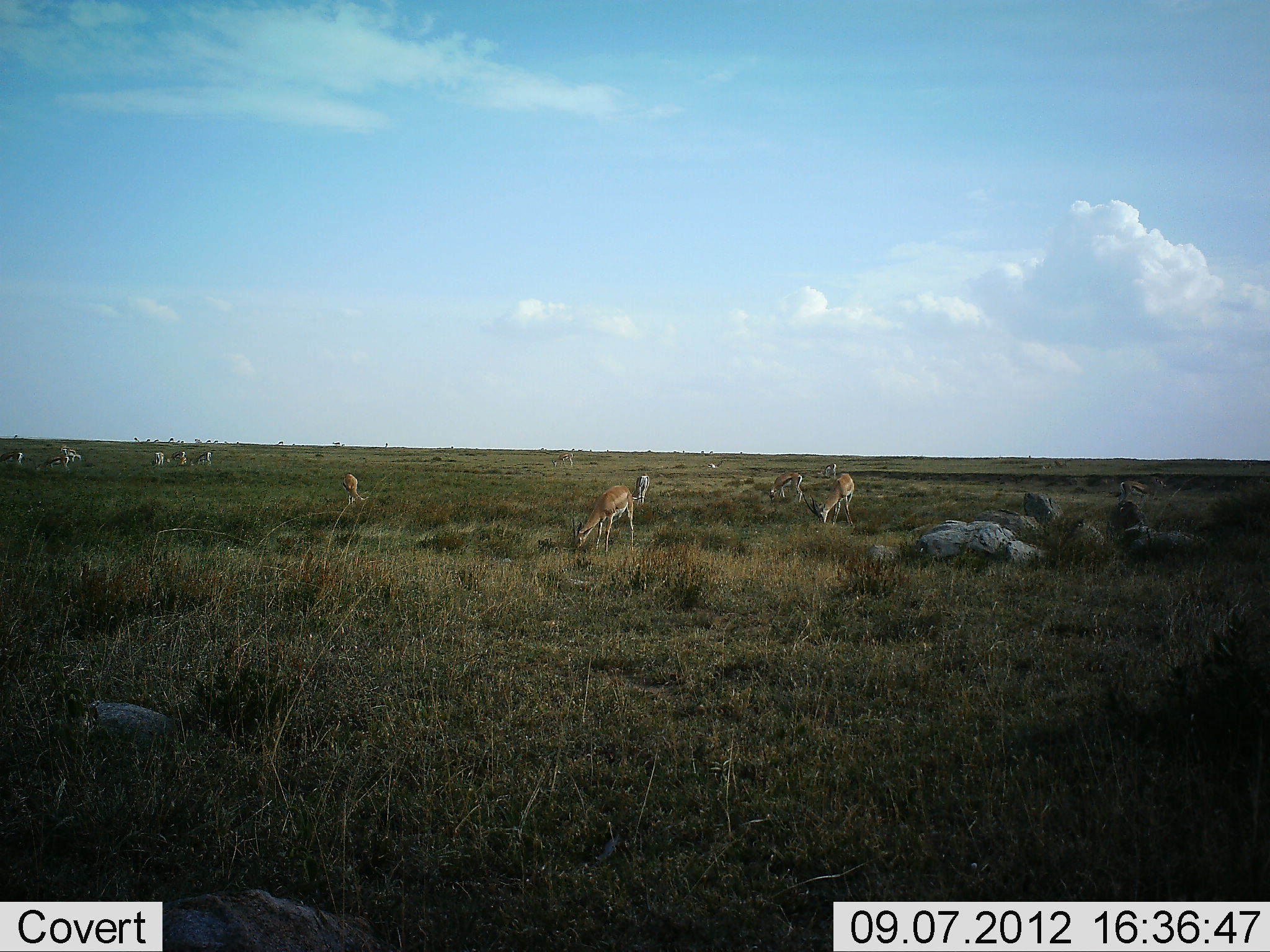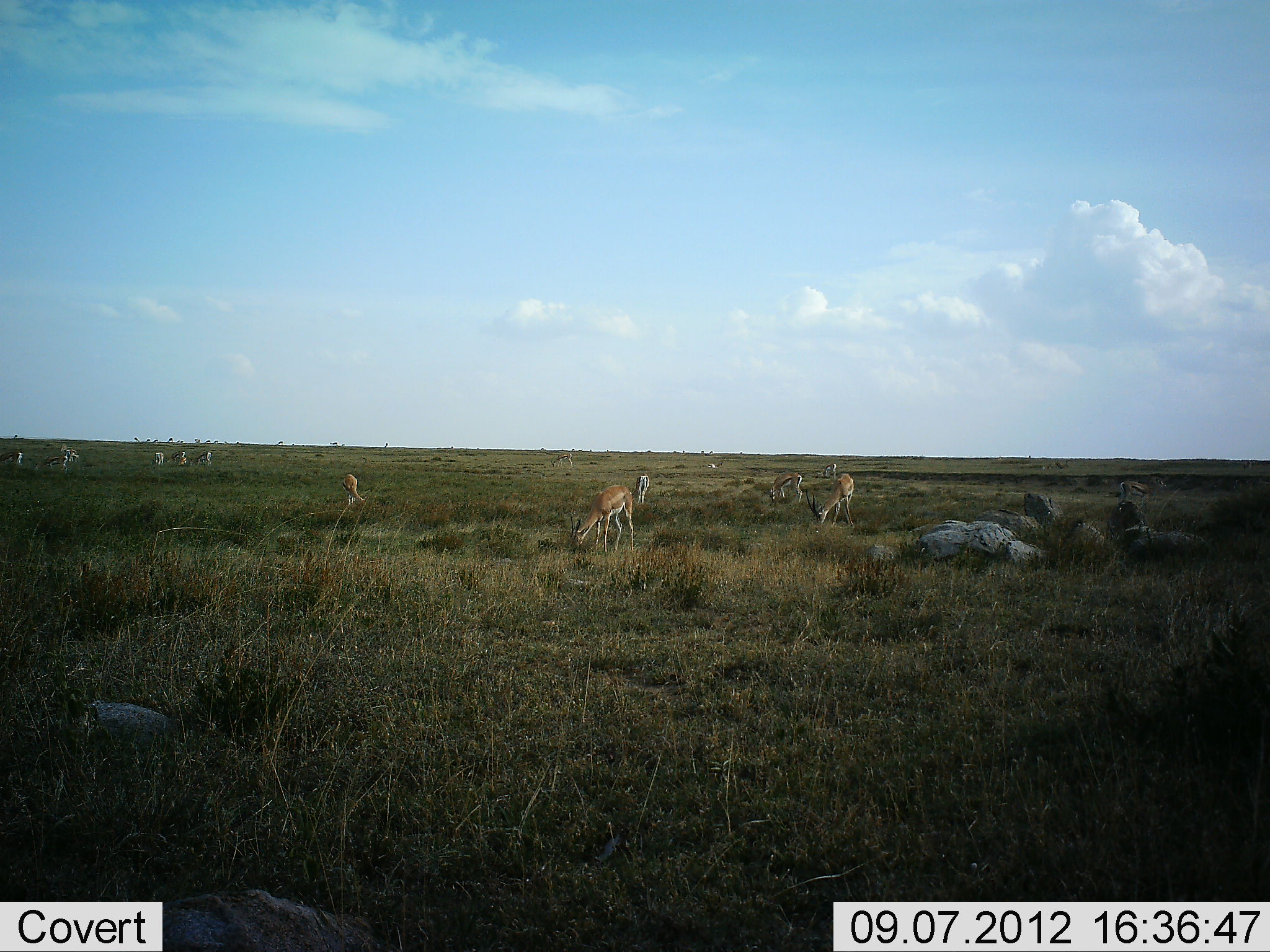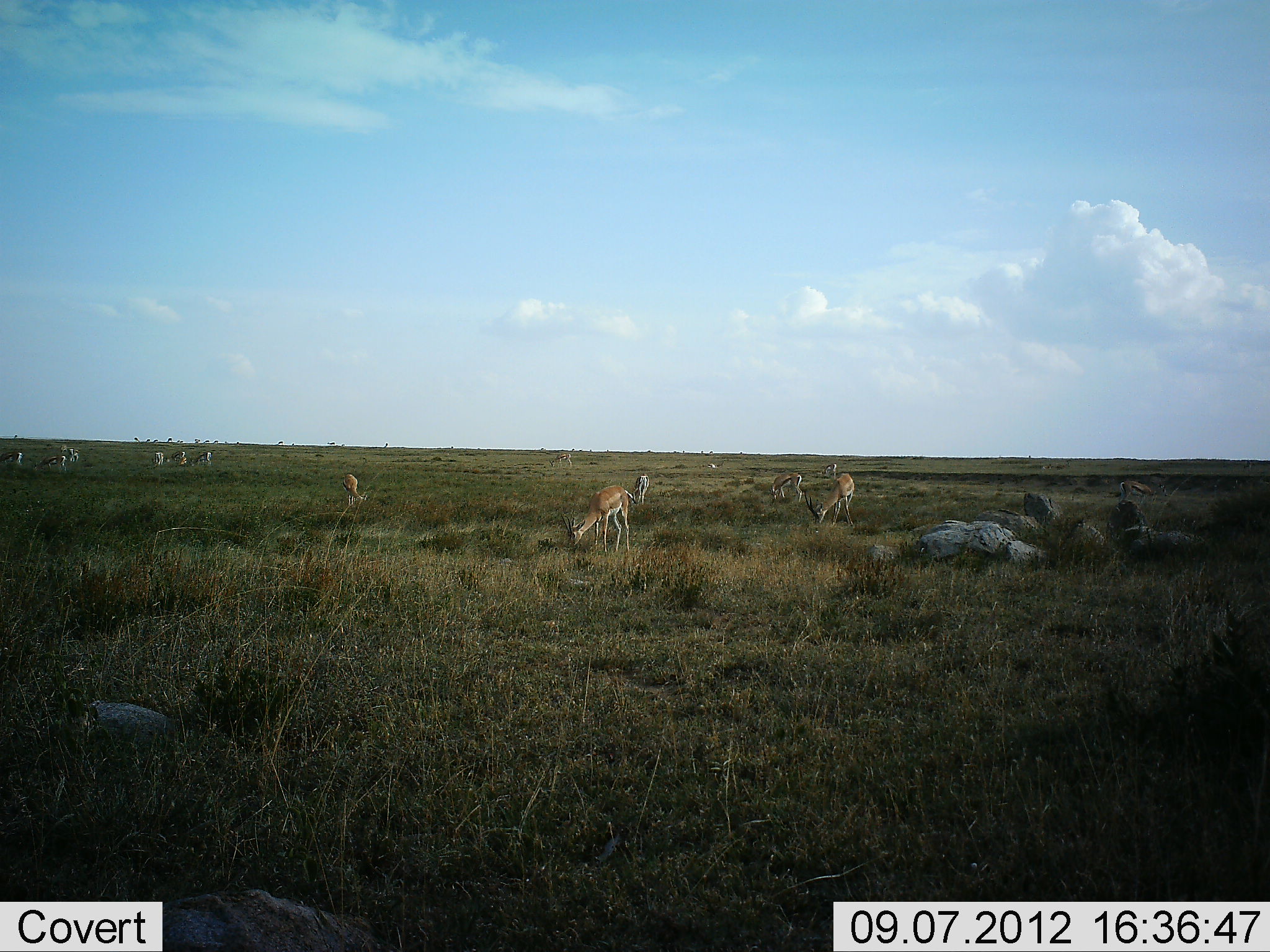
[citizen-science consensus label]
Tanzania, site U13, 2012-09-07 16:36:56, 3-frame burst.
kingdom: Animalia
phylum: Chordata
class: Mammalia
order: Artiodactyla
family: Bovidae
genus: Eudorcas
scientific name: Eudorcas thomsonii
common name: thomson's gazelle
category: gazellethomsons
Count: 11-50.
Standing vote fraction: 42%.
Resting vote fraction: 0%.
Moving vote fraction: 0%.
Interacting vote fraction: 0%.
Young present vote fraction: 0%.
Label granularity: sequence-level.